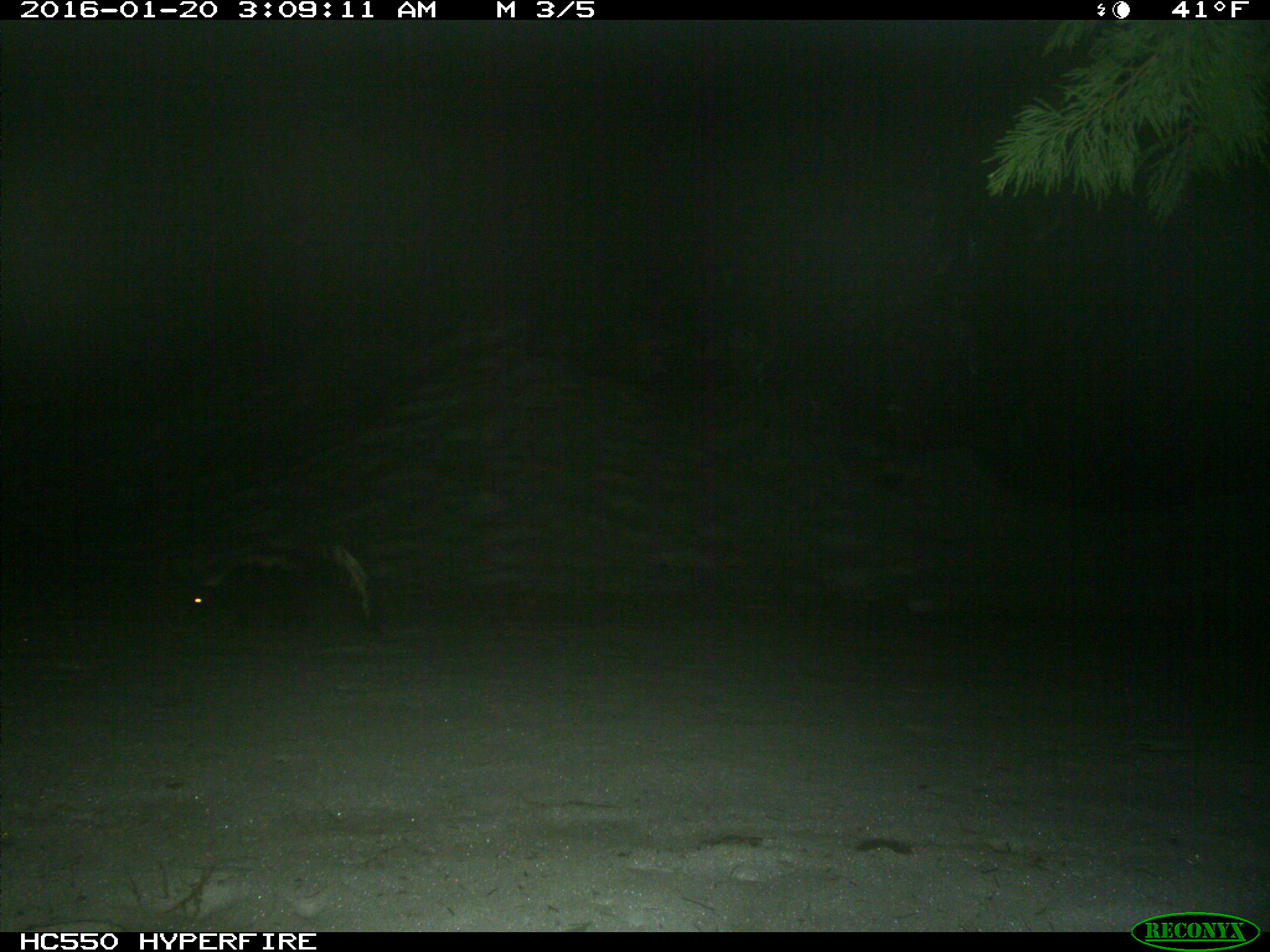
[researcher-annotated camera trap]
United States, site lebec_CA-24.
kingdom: Animalia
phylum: Chordata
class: Mammalia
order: Carnivora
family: Mephitidae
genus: Mephitis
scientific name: Mephitis mephitis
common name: striped skunk